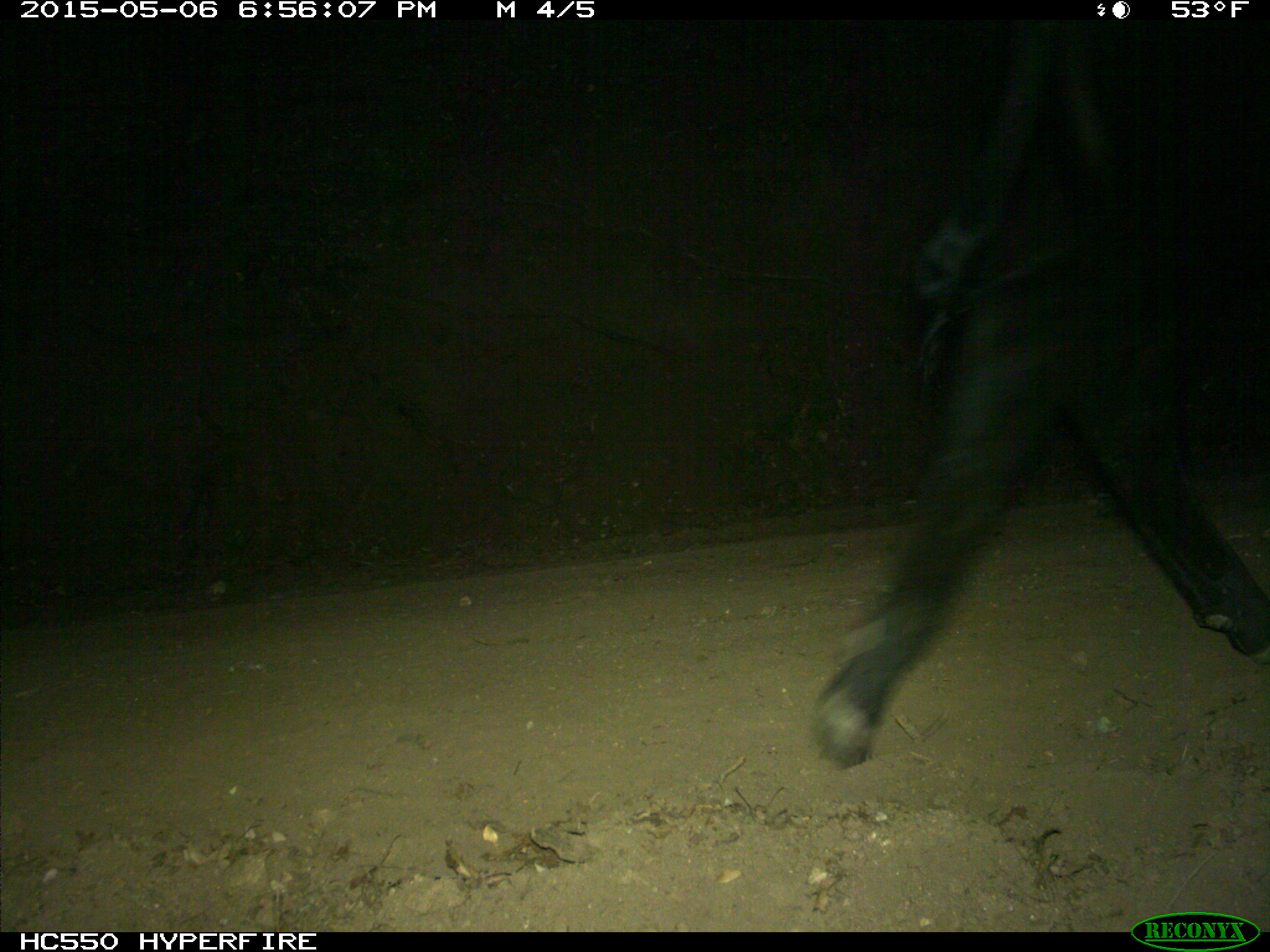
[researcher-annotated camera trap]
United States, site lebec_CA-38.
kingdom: Animalia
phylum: Chordata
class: Mammalia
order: Artiodactyla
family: Bovidae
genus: Bos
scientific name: Bos taurus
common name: domestic cow